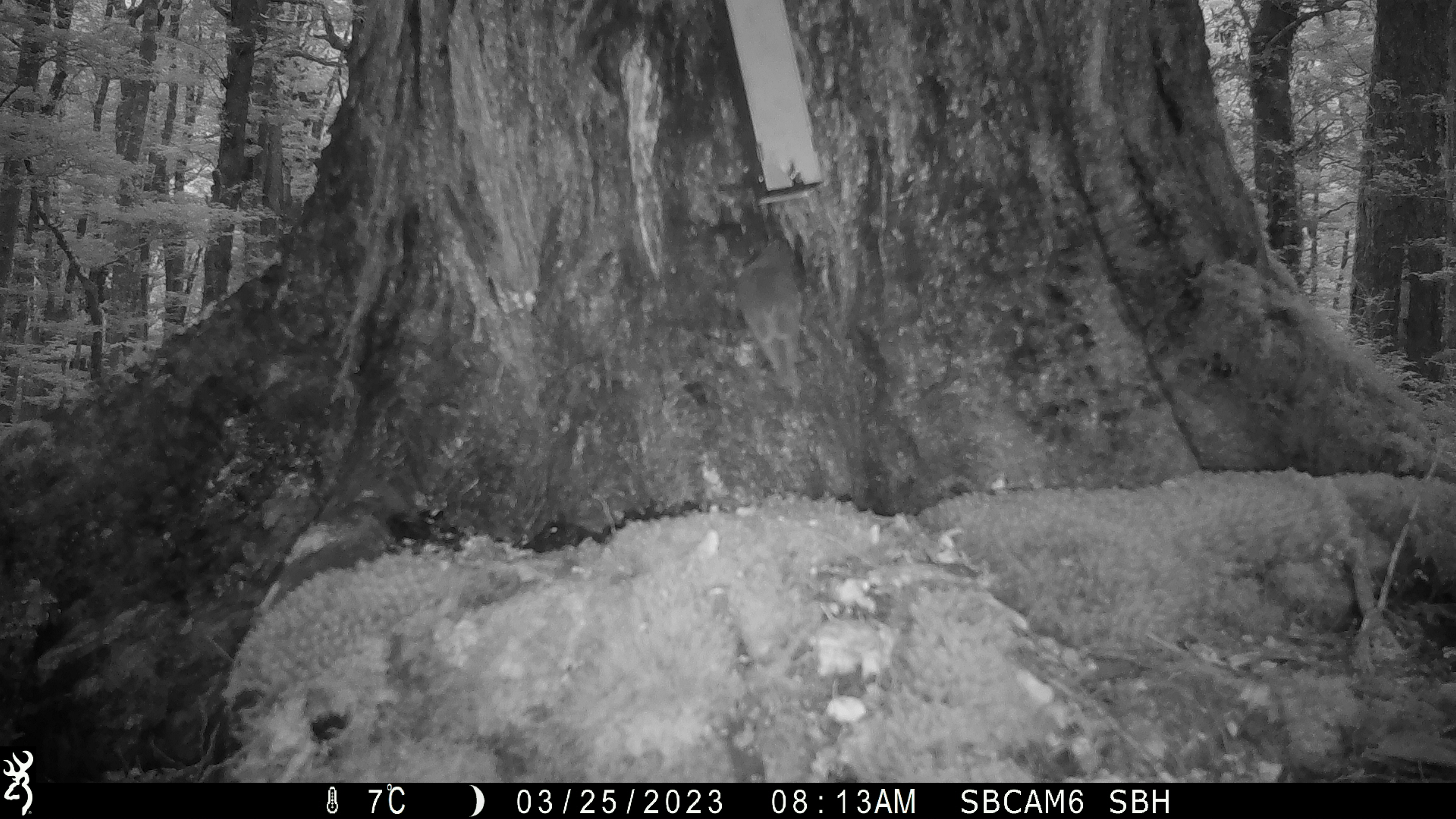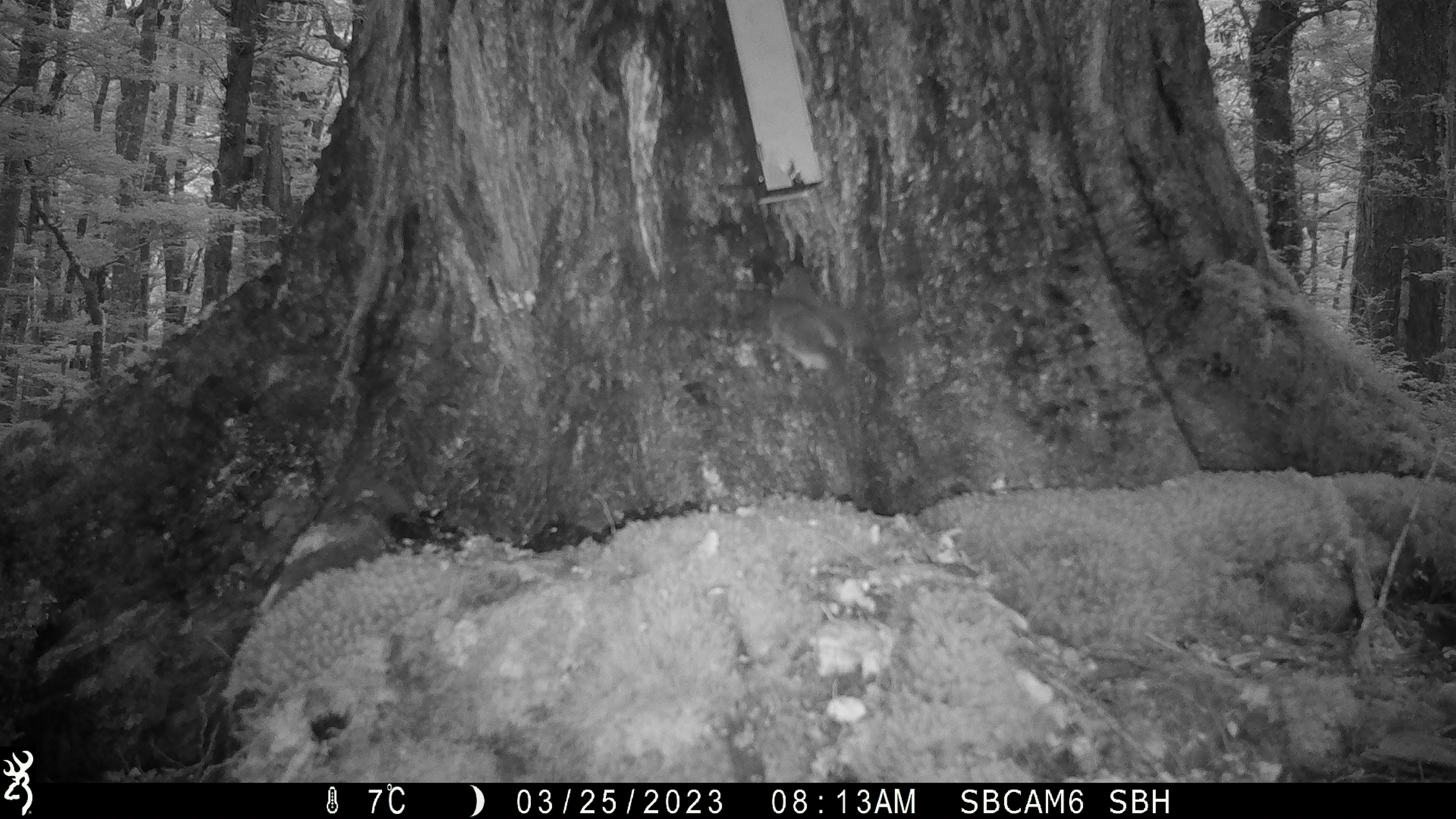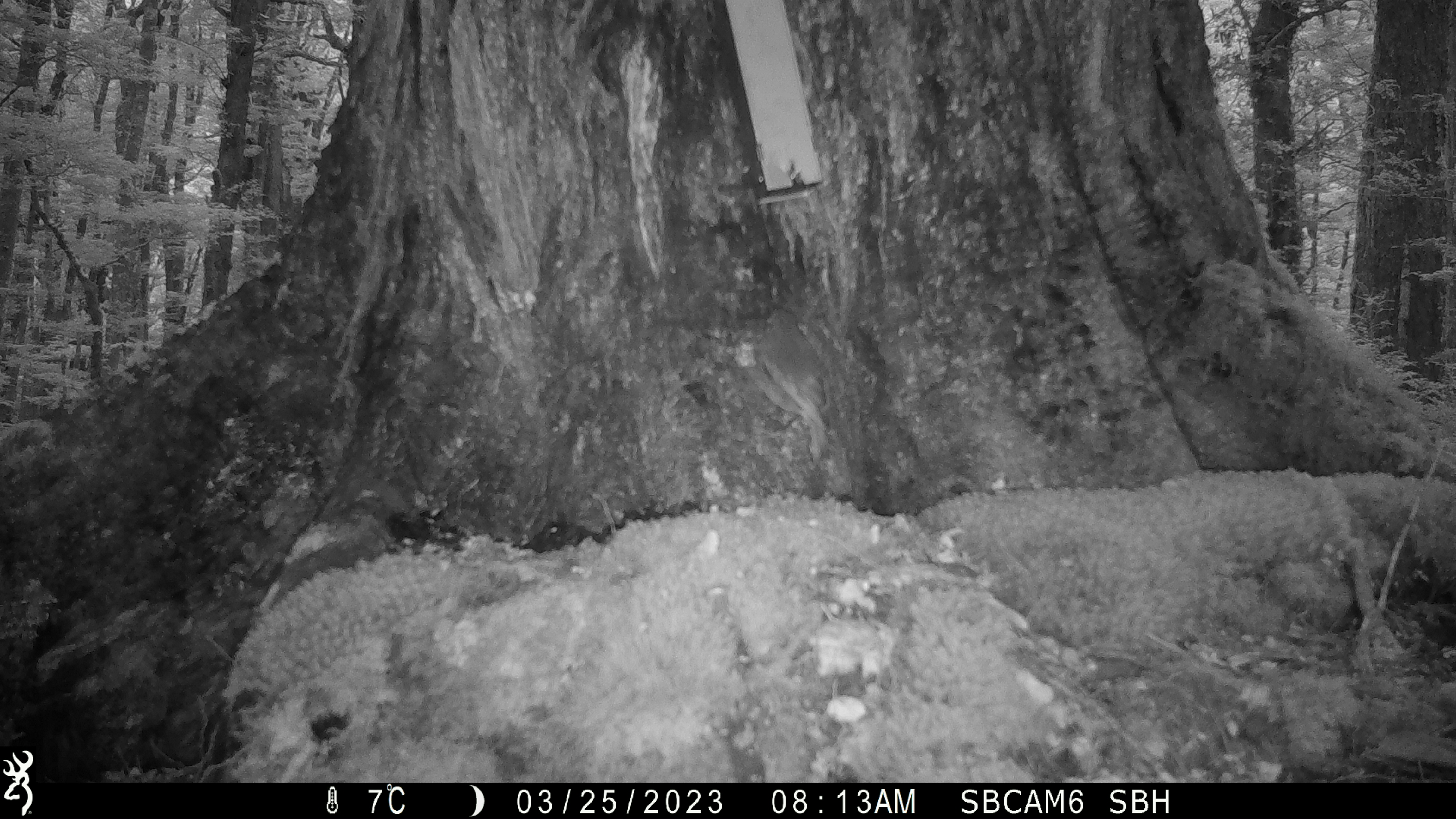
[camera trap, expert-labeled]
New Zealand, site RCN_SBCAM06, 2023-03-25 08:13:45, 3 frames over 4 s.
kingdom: Animalia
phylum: Chordata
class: Aves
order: Passeriformes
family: Petroicidae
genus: Petroica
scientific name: Petroica australis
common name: new zealand robin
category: robin